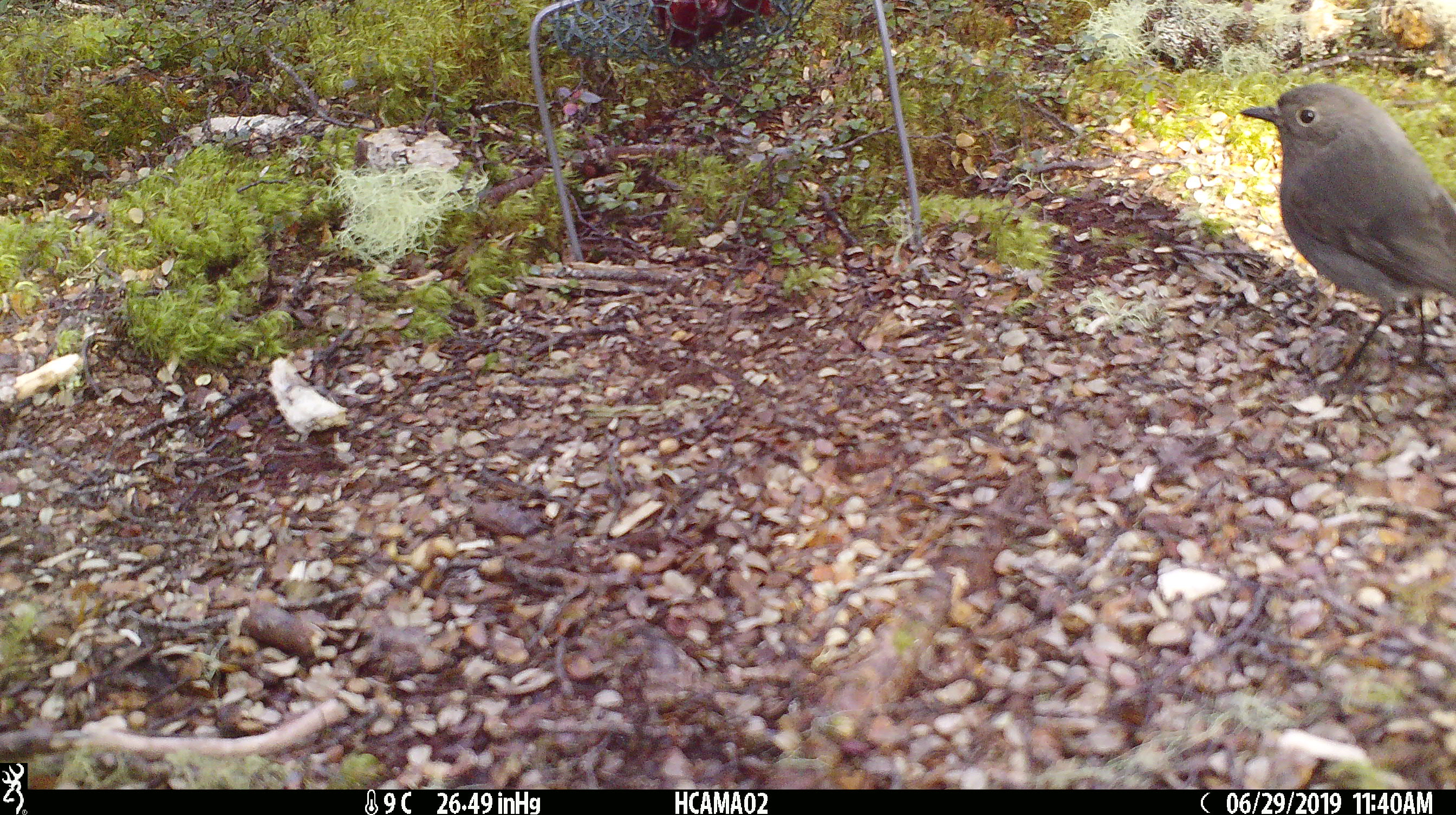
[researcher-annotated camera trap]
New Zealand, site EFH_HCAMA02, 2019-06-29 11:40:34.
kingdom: Animalia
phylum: Chordata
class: Aves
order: Passeriformes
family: Petroicidae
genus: Petroica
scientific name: Petroica australis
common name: new zealand robin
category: robin